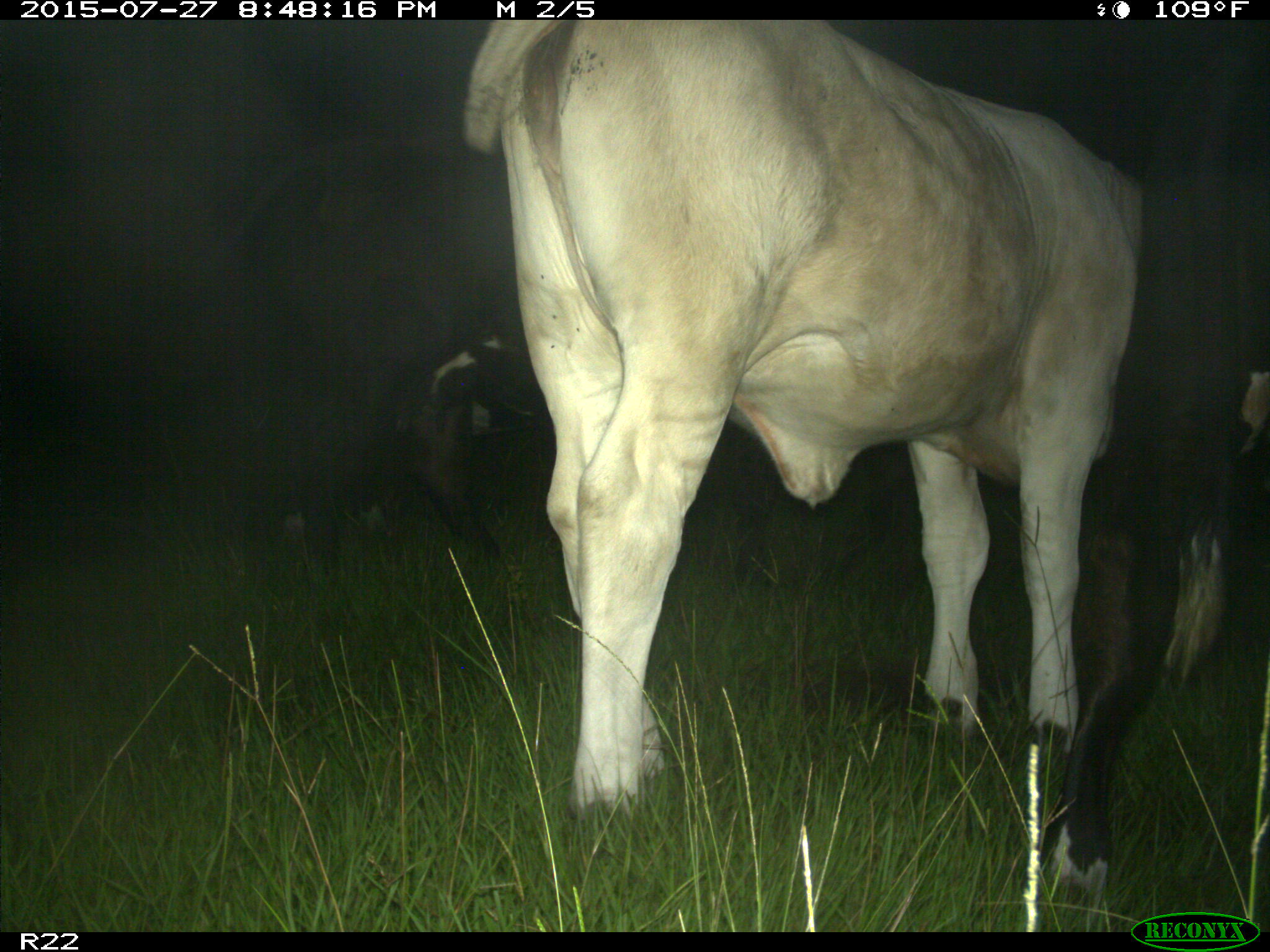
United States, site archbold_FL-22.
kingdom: Animalia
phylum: Chordata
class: Mammalia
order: Artiodactyla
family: Bovidae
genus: Bos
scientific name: Bos taurus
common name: domestic cow